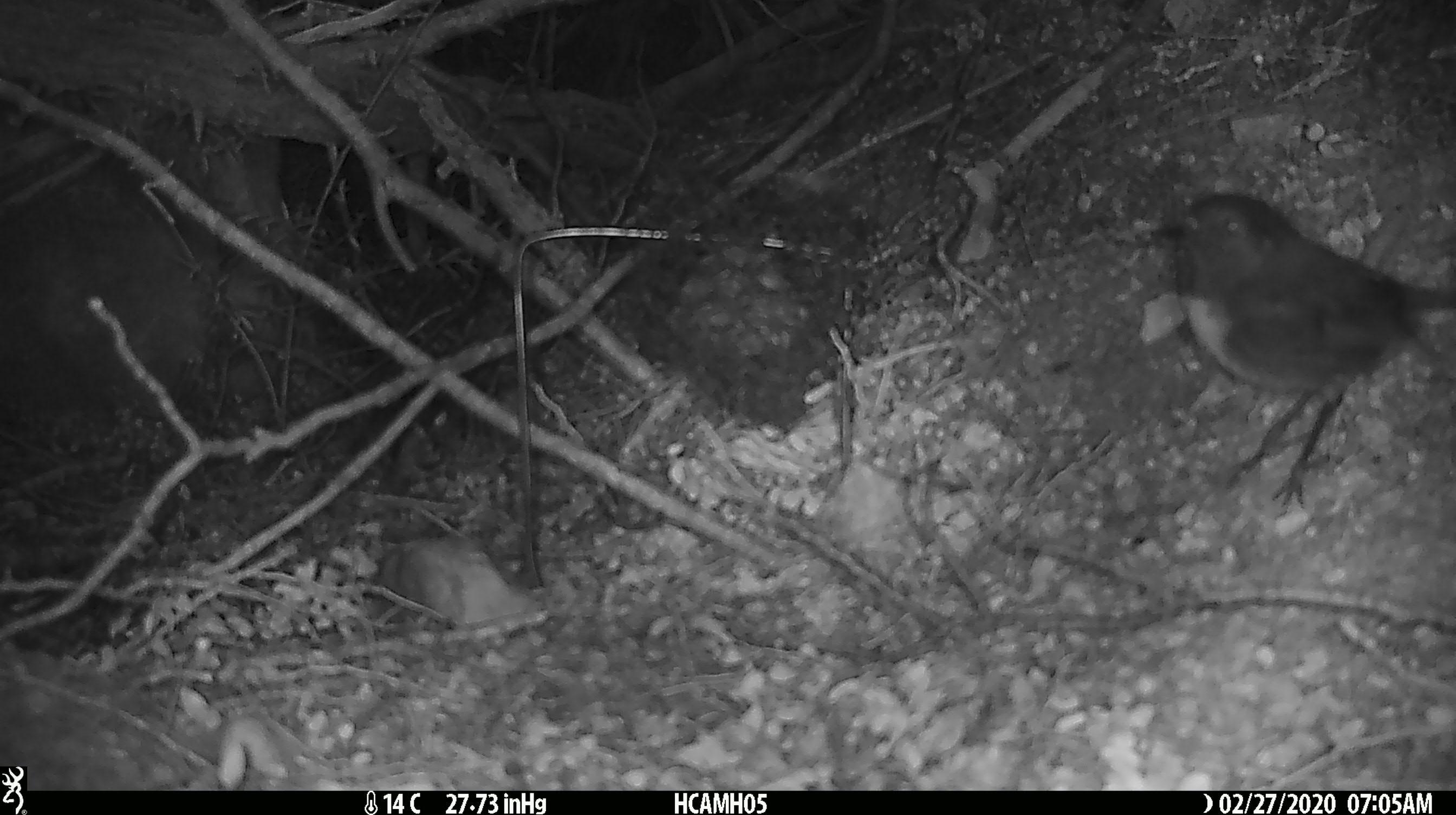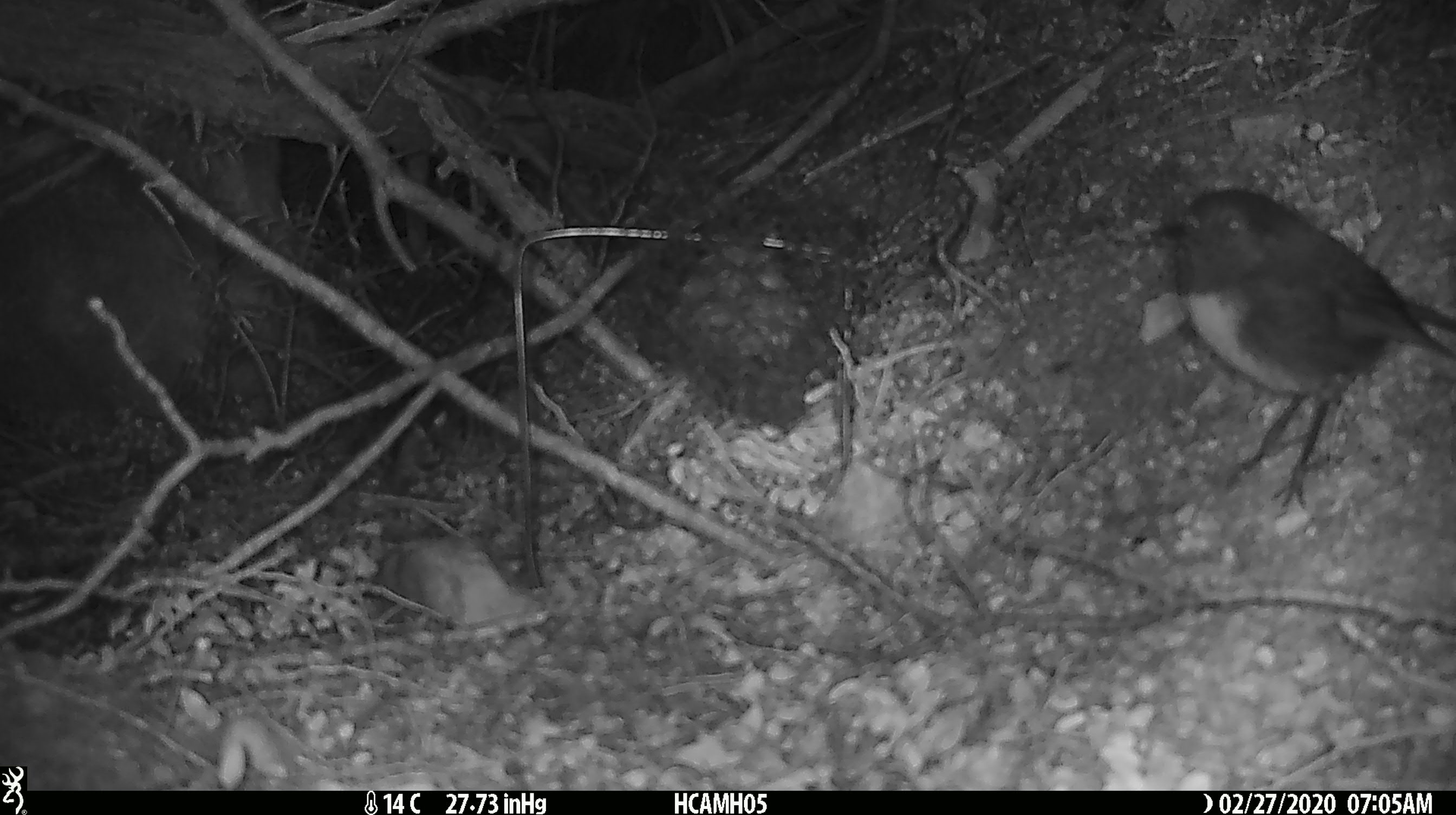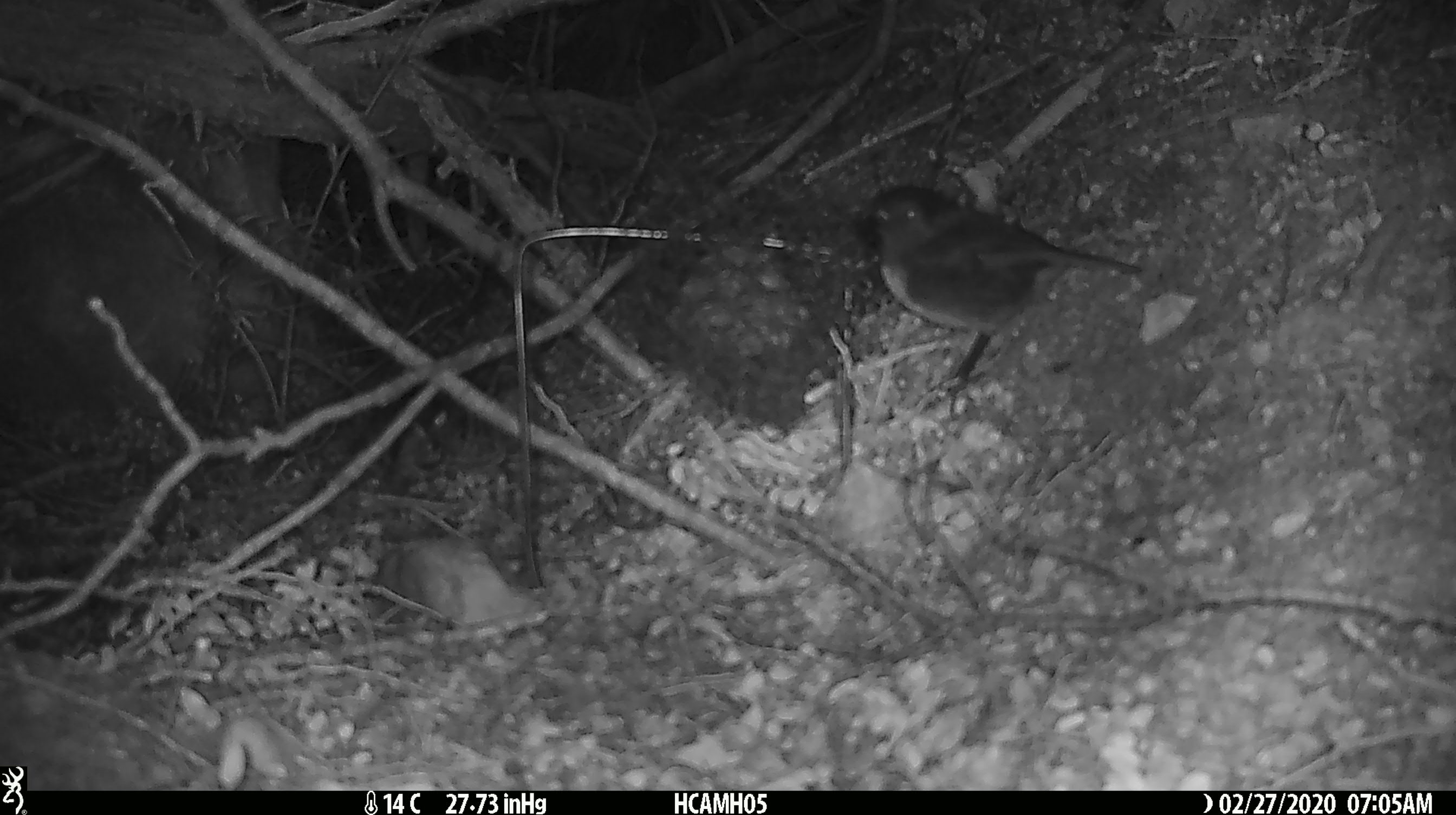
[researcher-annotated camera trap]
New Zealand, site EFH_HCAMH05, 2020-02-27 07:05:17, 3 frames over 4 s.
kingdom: Animalia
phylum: Chordata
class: Aves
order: Passeriformes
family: Petroicidae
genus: Petroica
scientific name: Petroica australis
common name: new zealand robin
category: robin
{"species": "robin (new zealand robin) (Petroica australis)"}